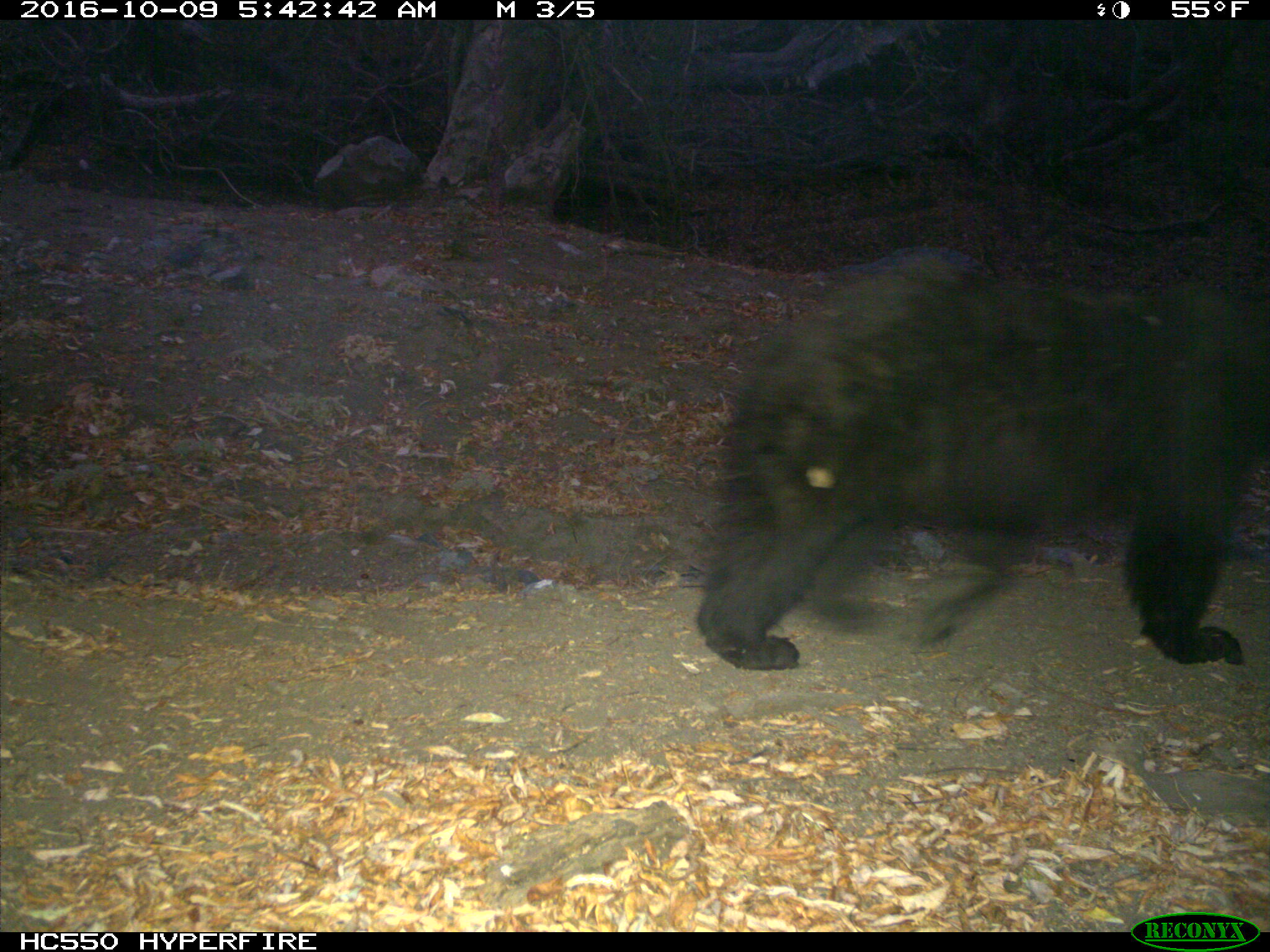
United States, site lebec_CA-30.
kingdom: Animalia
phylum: Chordata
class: Mammalia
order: Carnivora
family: Ursidae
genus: Ursus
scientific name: Ursus americanus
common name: american black bear